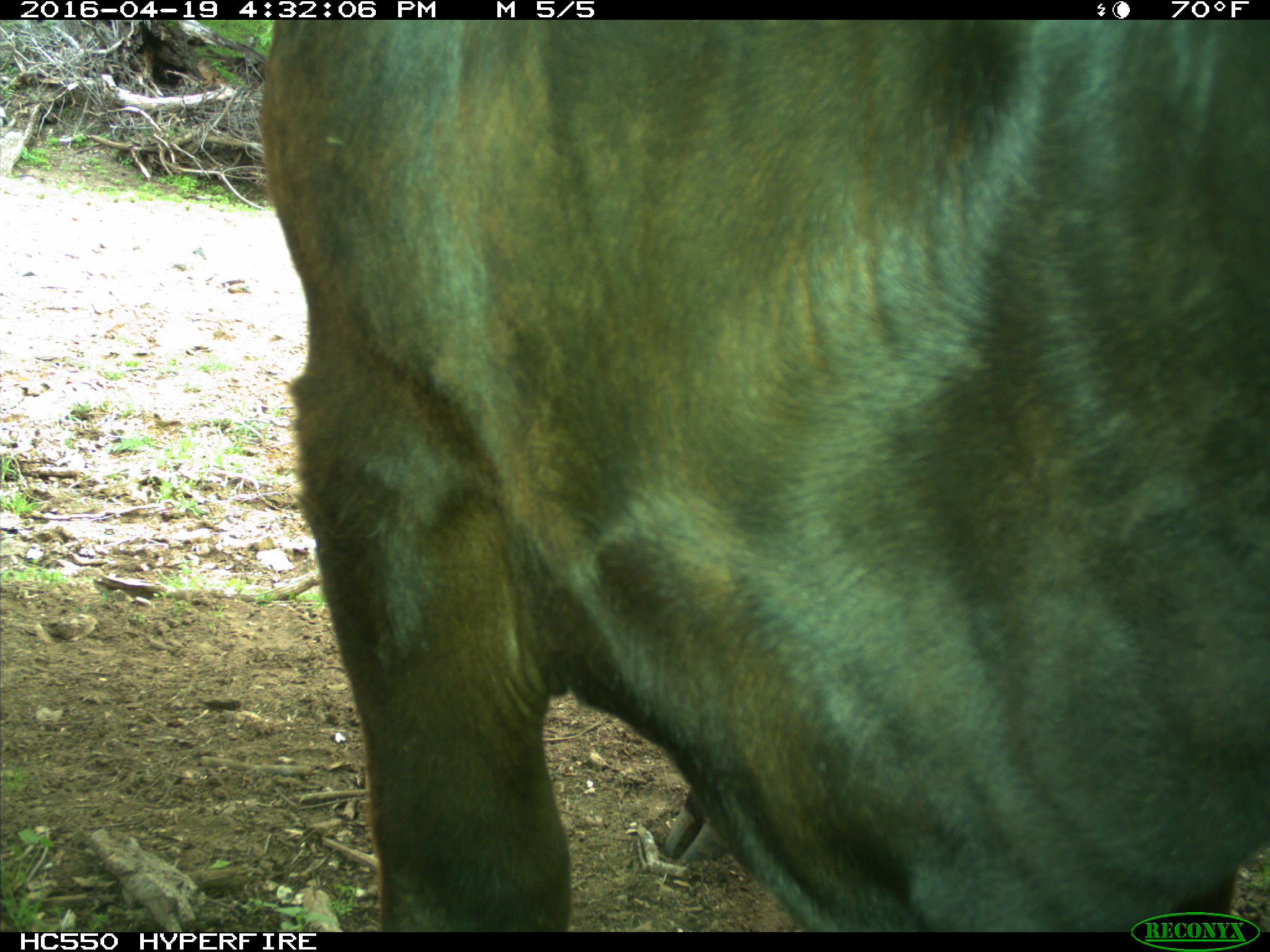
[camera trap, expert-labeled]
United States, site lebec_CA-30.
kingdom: Animalia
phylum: Chordata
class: Mammalia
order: Artiodactyla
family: Bovidae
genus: Bos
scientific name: Bos taurus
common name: domestic cow